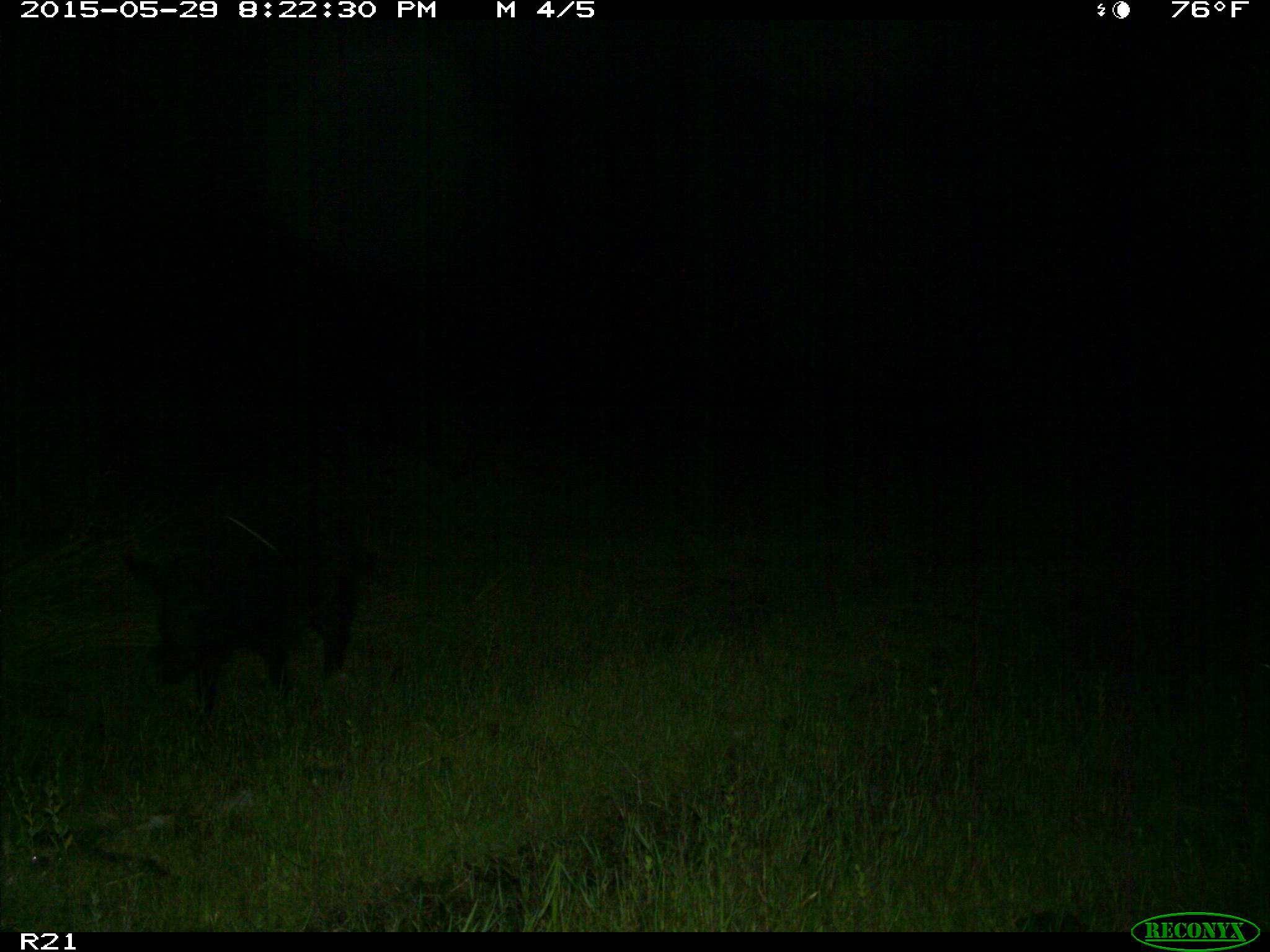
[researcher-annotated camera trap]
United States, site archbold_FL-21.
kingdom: Animalia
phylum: Chordata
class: Mammalia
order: Artiodactyla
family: Suidae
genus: Sus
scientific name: Sus scrofa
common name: wild boar